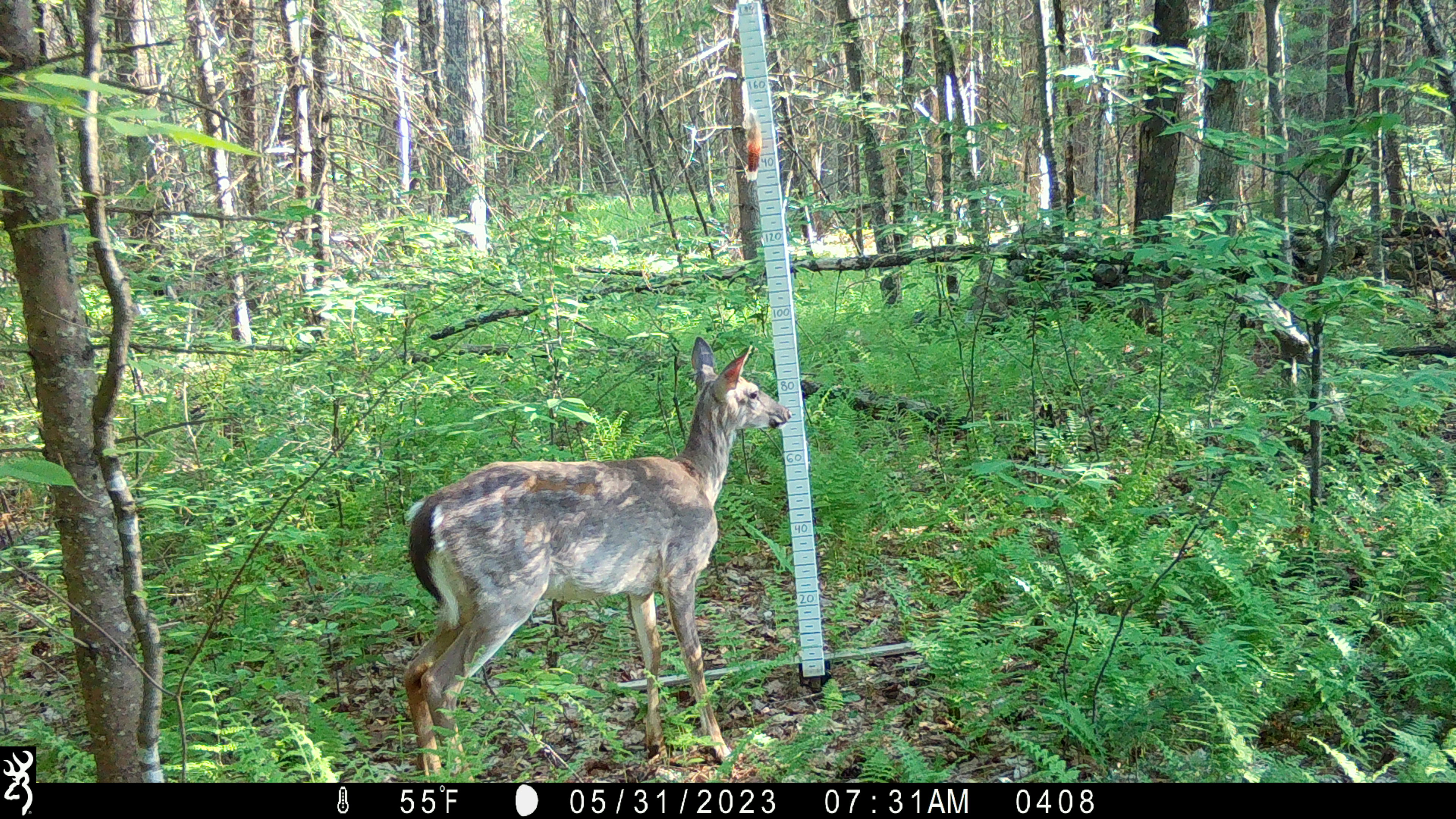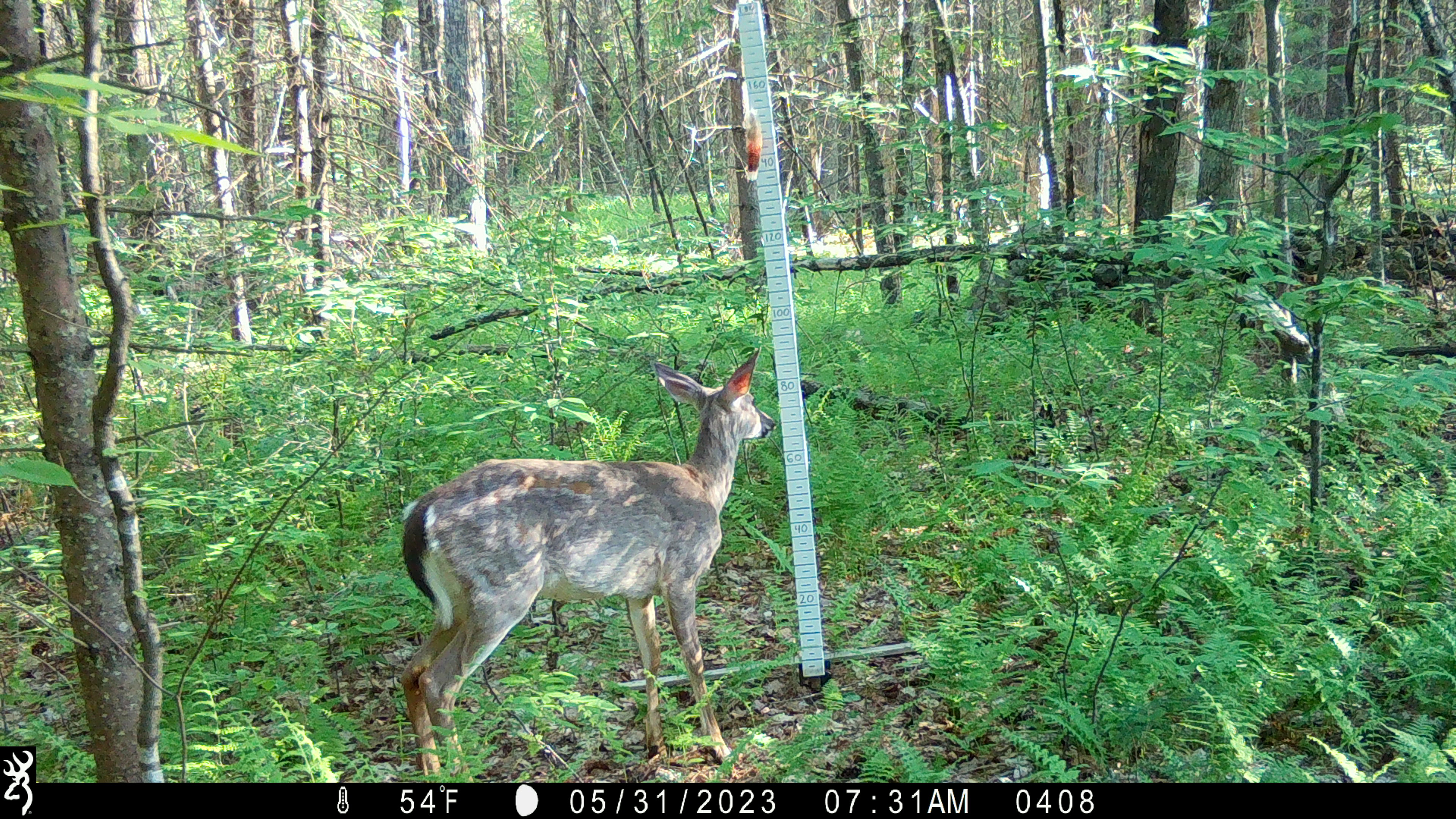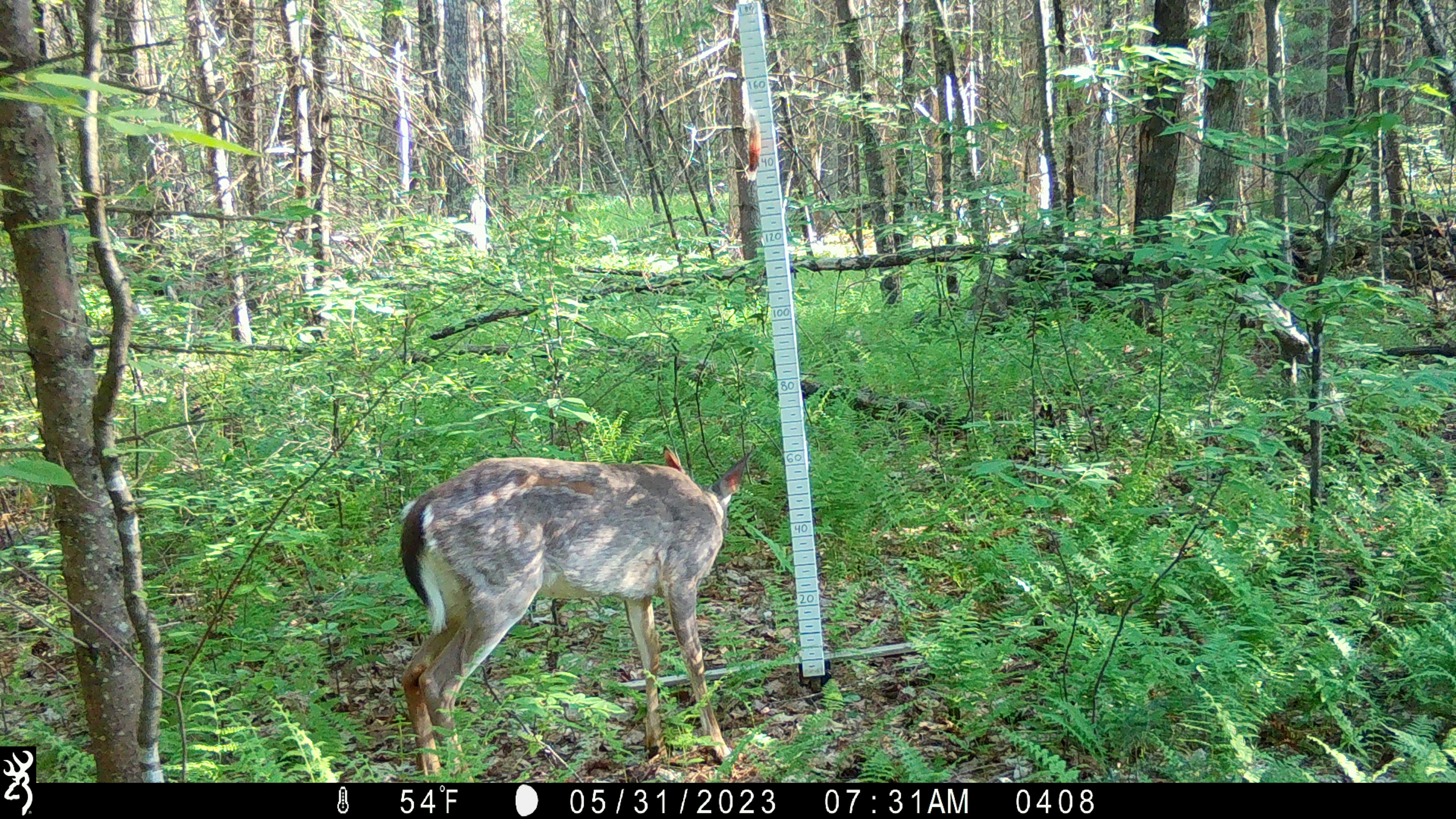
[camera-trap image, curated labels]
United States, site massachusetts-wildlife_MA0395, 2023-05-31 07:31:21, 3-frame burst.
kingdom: Animalia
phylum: Chordata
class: Mammalia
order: Artiodactyla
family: Cervidae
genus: Odocoileus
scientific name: Odocoileus virginianus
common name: white-tailed deer